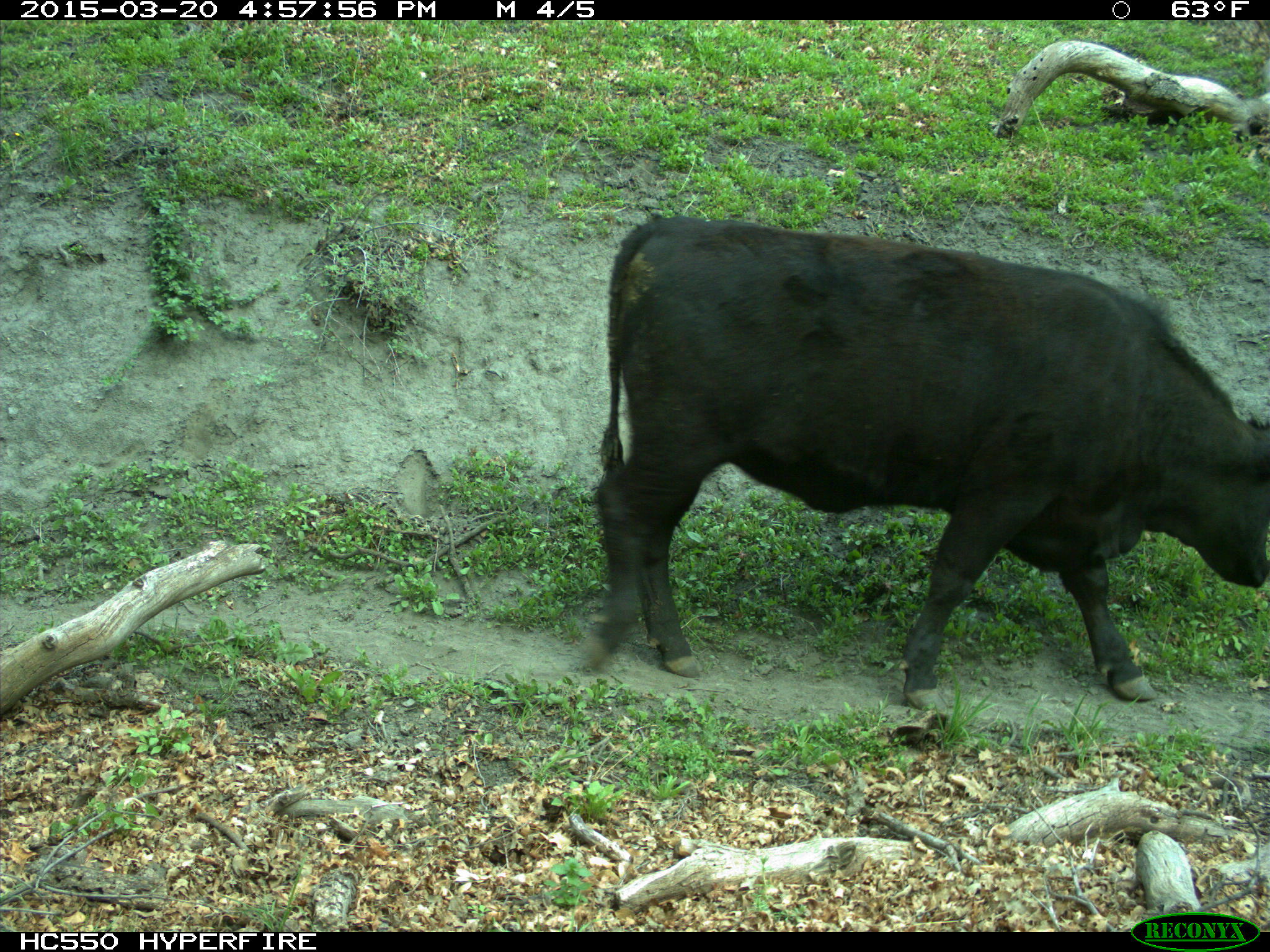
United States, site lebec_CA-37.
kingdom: Animalia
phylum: Chordata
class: Mammalia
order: Artiodactyla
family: Bovidae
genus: Bos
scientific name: Bos taurus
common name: domestic cow